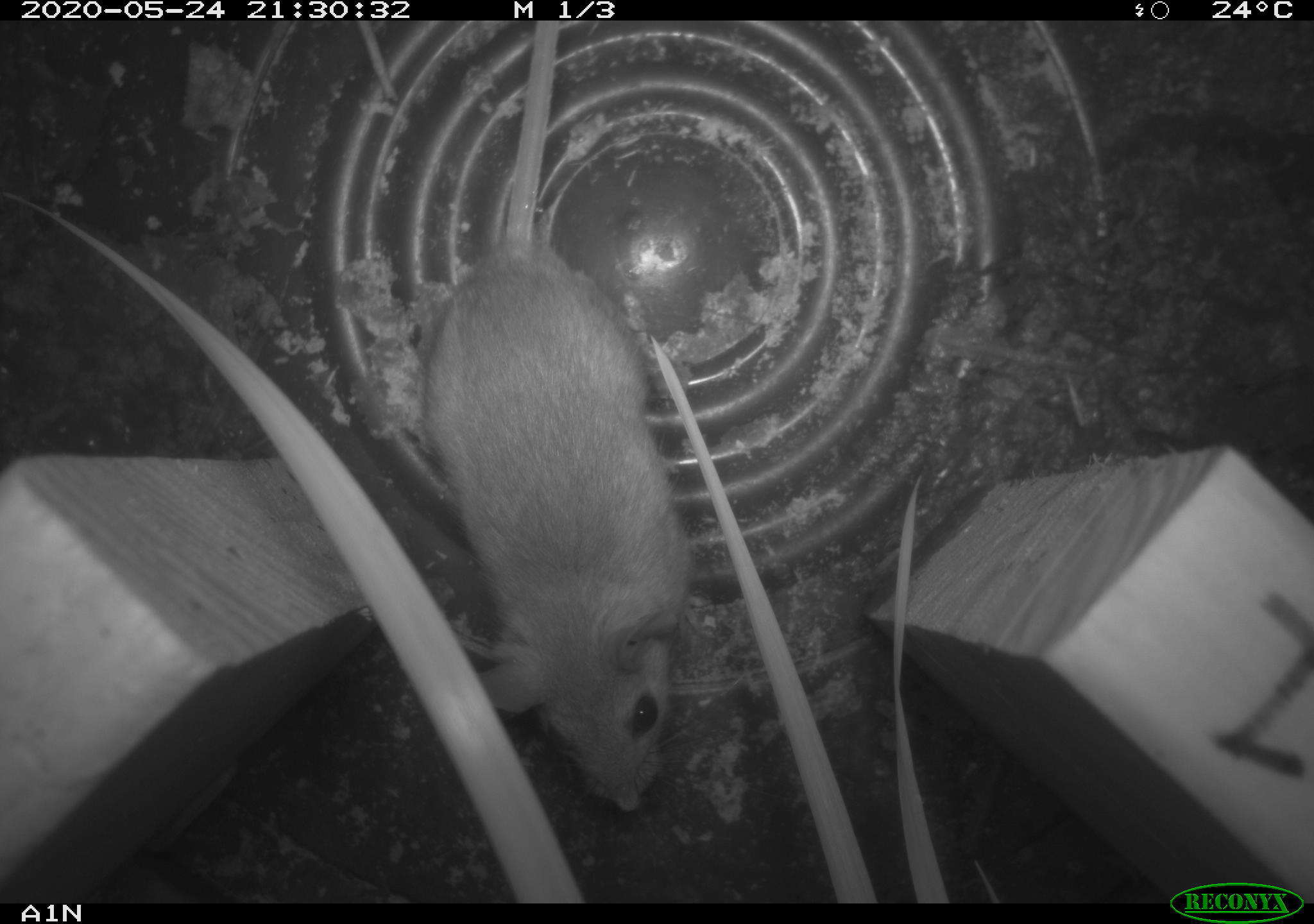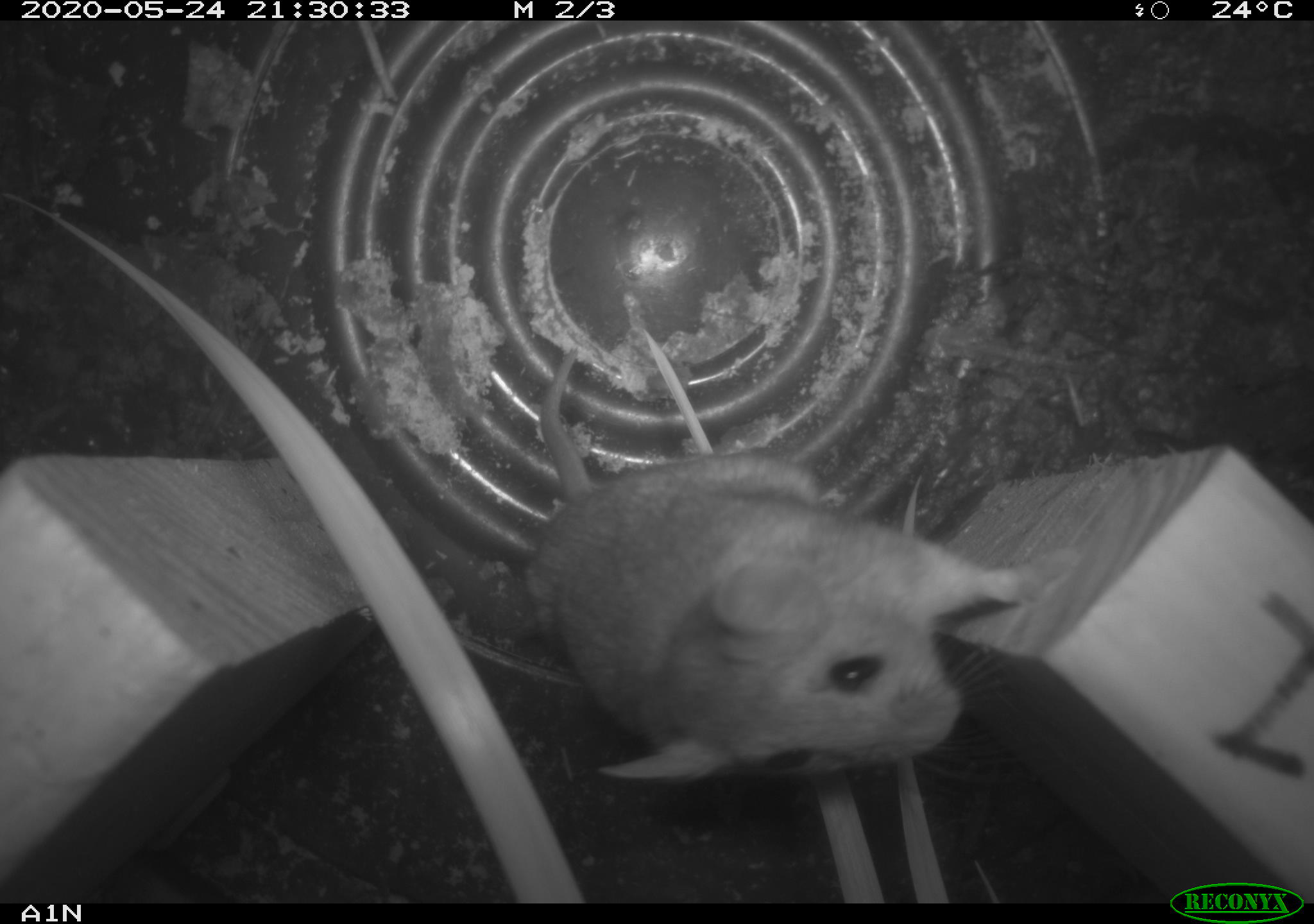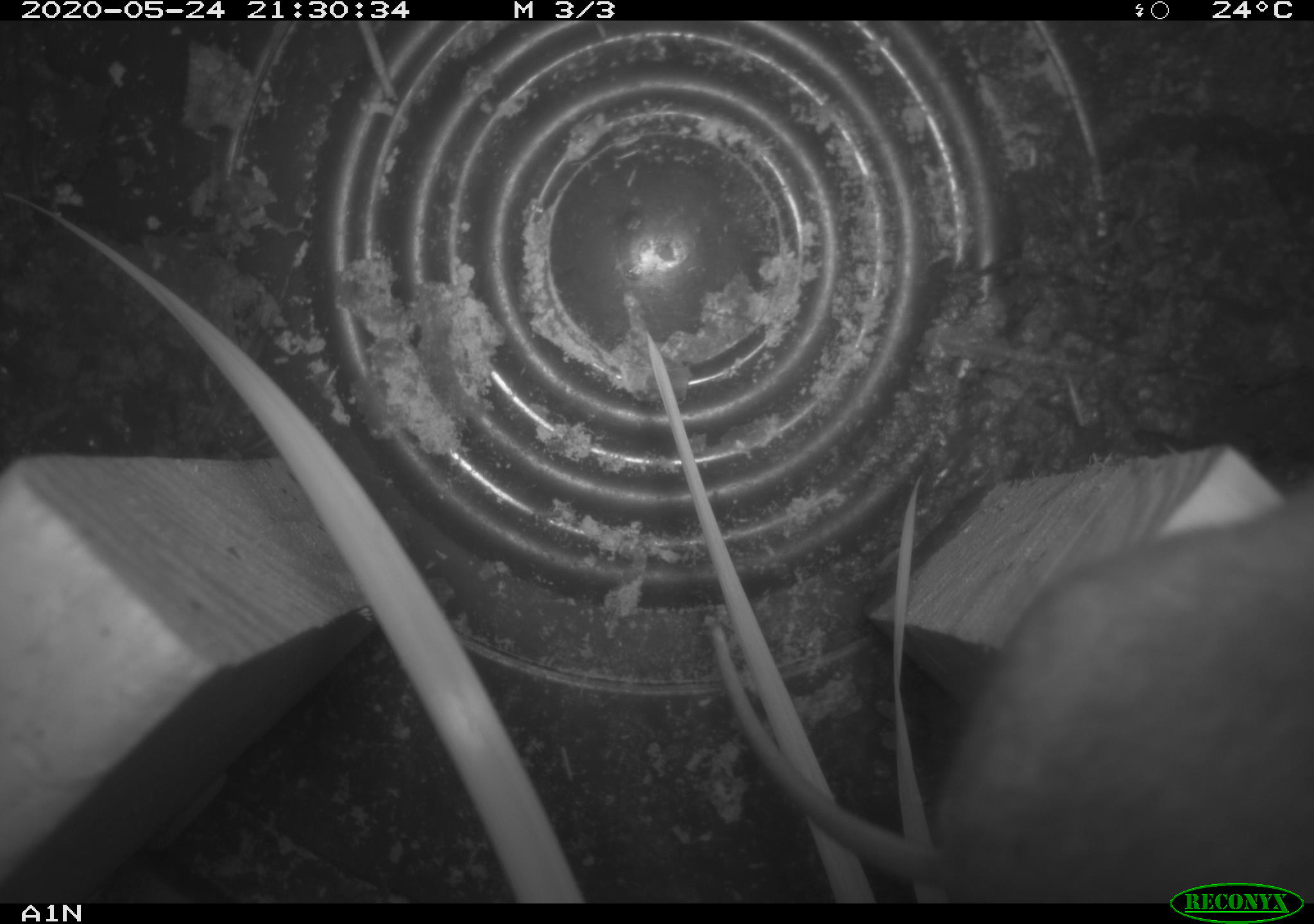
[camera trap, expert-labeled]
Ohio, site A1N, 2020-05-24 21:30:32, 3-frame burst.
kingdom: Animalia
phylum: Chordata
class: Mammalia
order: Rodentia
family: Cricetidae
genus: Peromyscus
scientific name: Peromyscus leucopus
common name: white-footed mouse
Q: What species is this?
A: White-footed mouse (Peromyscus leucopus).